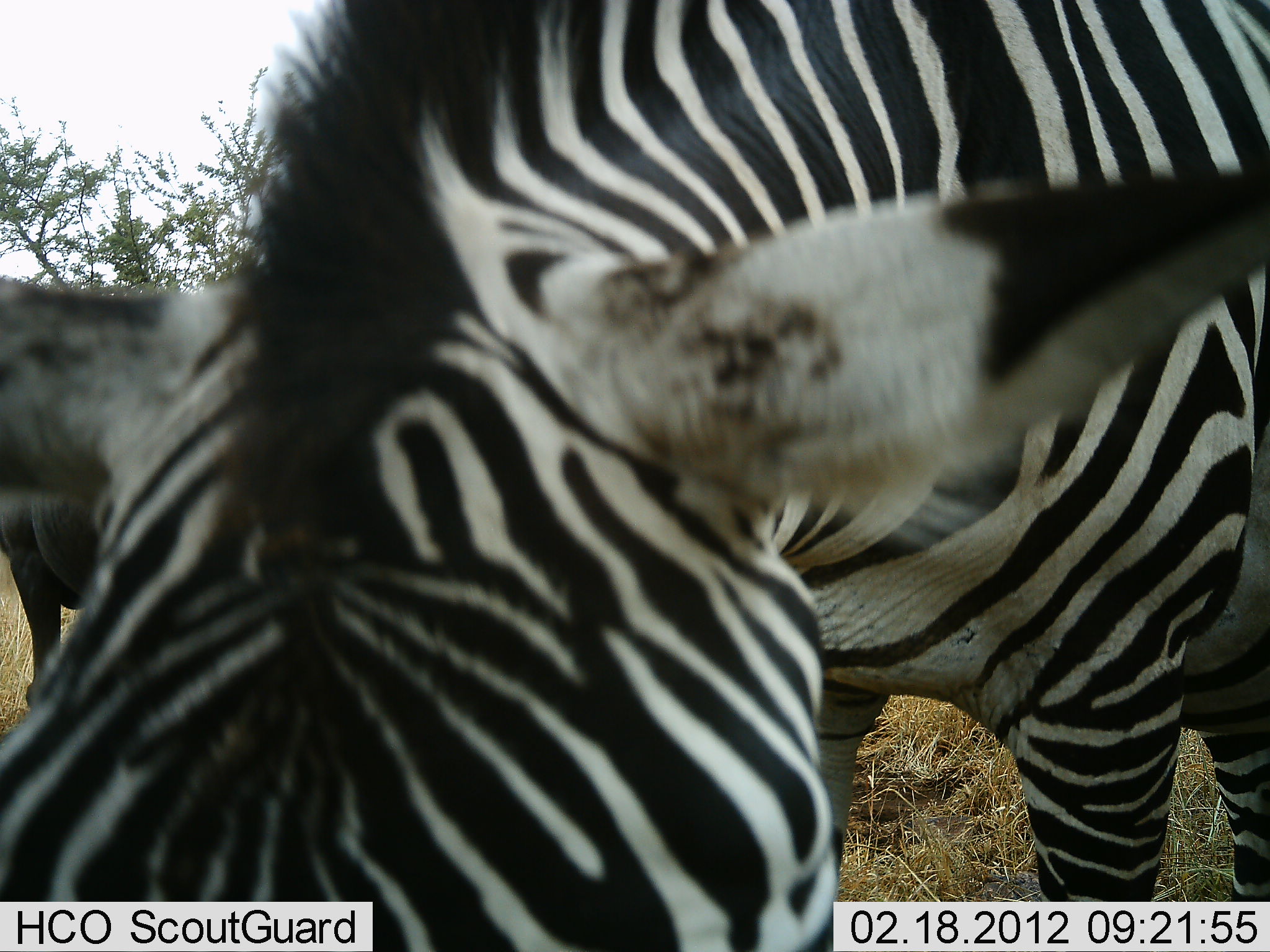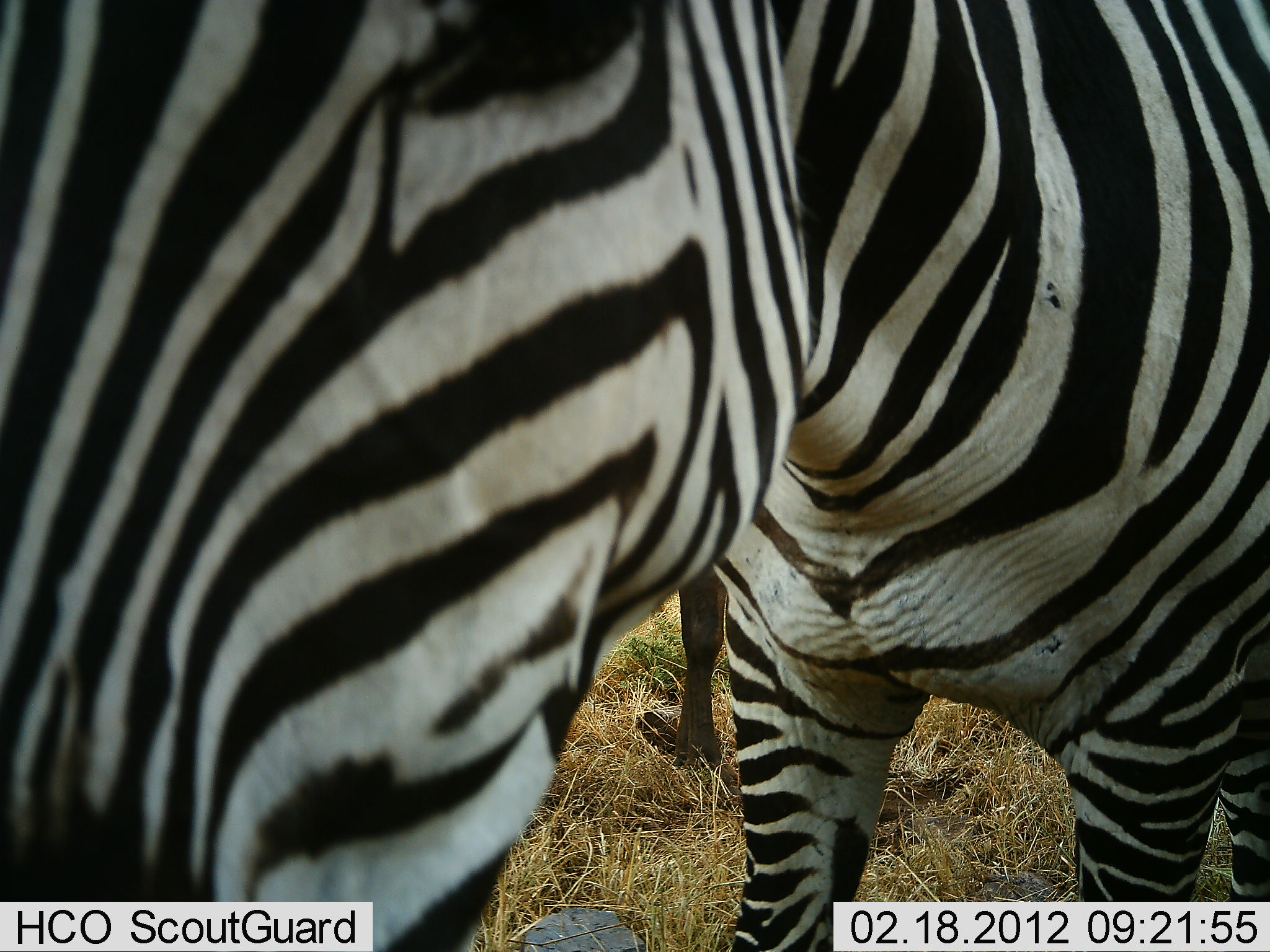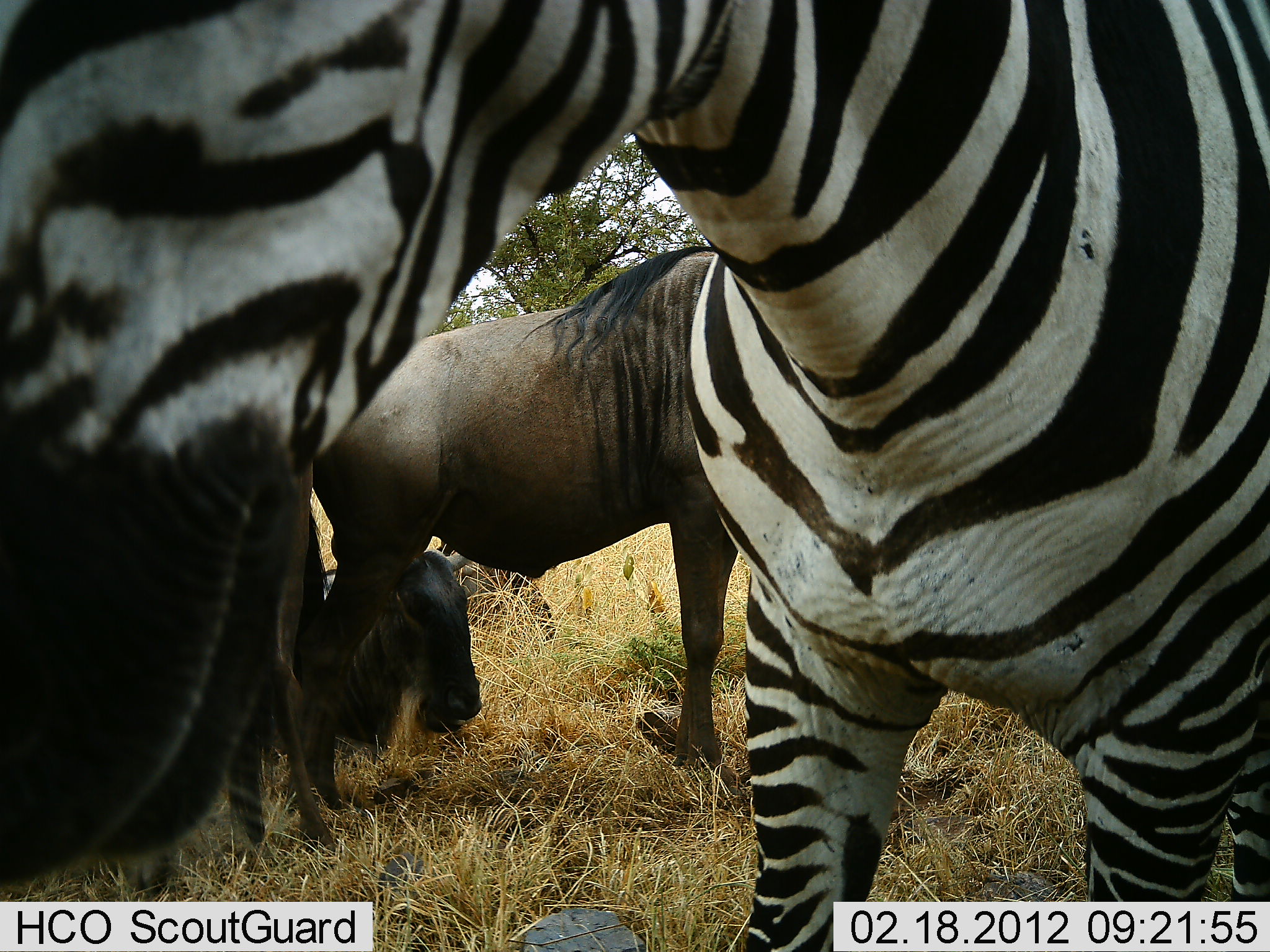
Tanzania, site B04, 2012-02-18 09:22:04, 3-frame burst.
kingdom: Animalia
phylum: Chordata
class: Mammalia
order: Artiodactyla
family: Bovidae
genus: Connochaetes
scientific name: Connochaetes taurinus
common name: blue wildebeest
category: wildebeest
Wildebeest (blue wildebeest) (Connochaetes taurinus), count 3. Behavior (volunteer vote fractions): standing 100%, resting 88%, moving 0%, interacting 0%. Young present (vote fraction): 6%. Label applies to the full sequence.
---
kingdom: Animalia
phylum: Chordata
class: Mammalia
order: Perissodactyla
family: Equidae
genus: Equus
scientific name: Equus quagga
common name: plains zebra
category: zebra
Zebra (plains zebra) (Equus quagga), count 1. Behavior (volunteer vote fractions): standing 83%, resting 6%, moving 0%, interacting 6%. Young present (vote fraction): 0%. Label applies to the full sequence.